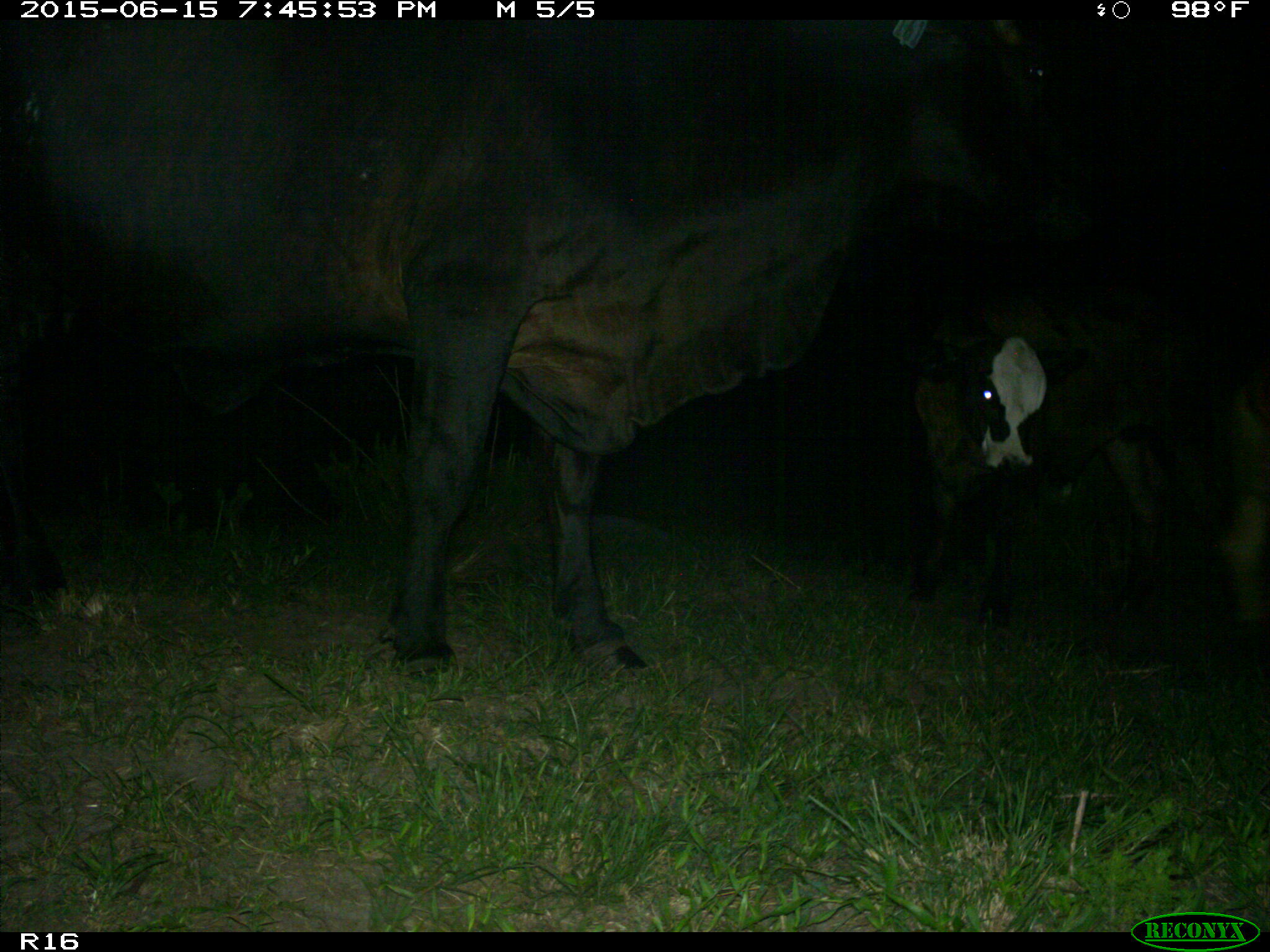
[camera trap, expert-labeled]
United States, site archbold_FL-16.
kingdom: Animalia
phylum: Chordata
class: Mammalia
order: Artiodactyla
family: Bovidae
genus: Bos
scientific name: Bos taurus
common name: domestic cow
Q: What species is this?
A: Bos taurus (domestic cow).